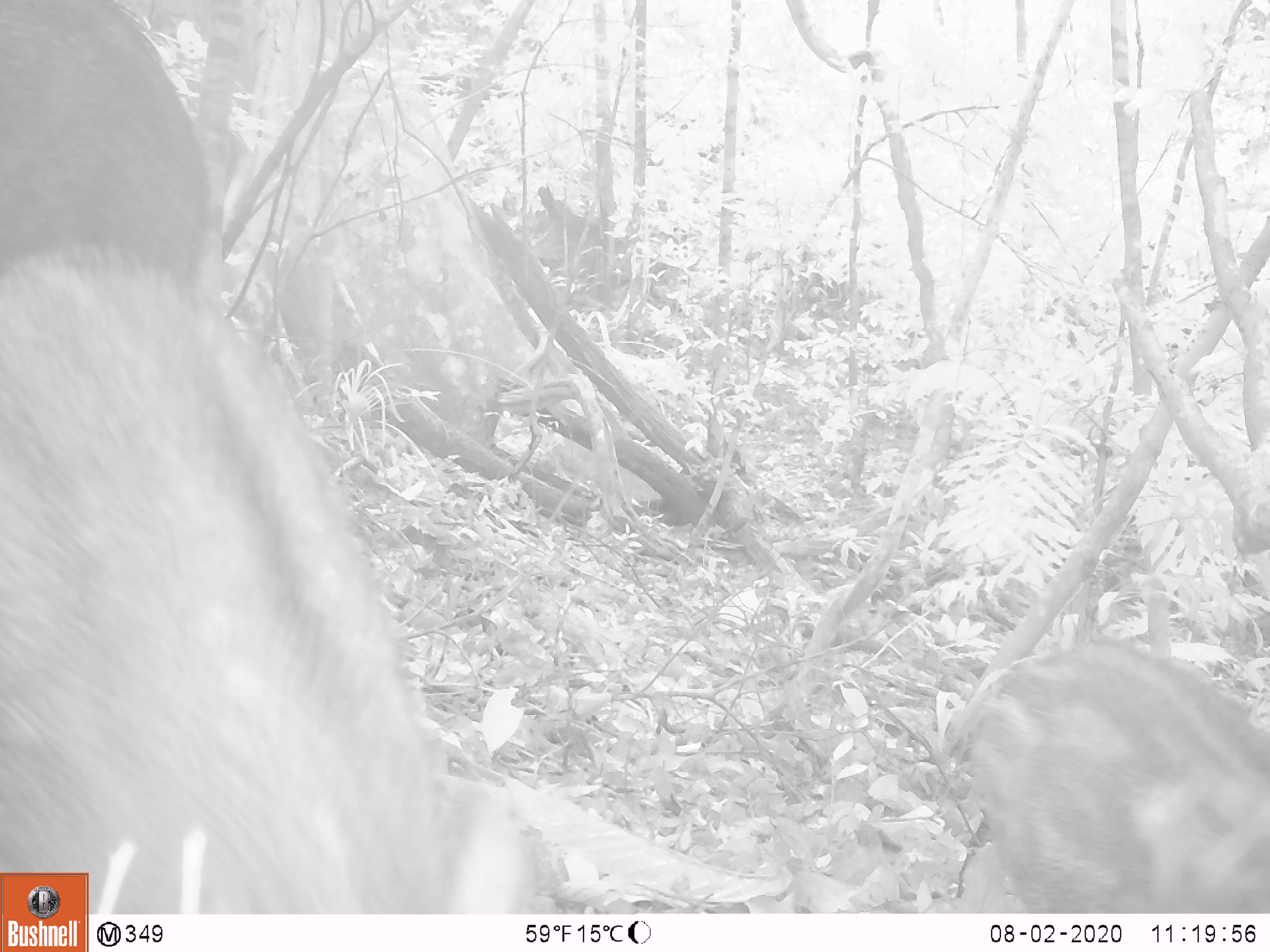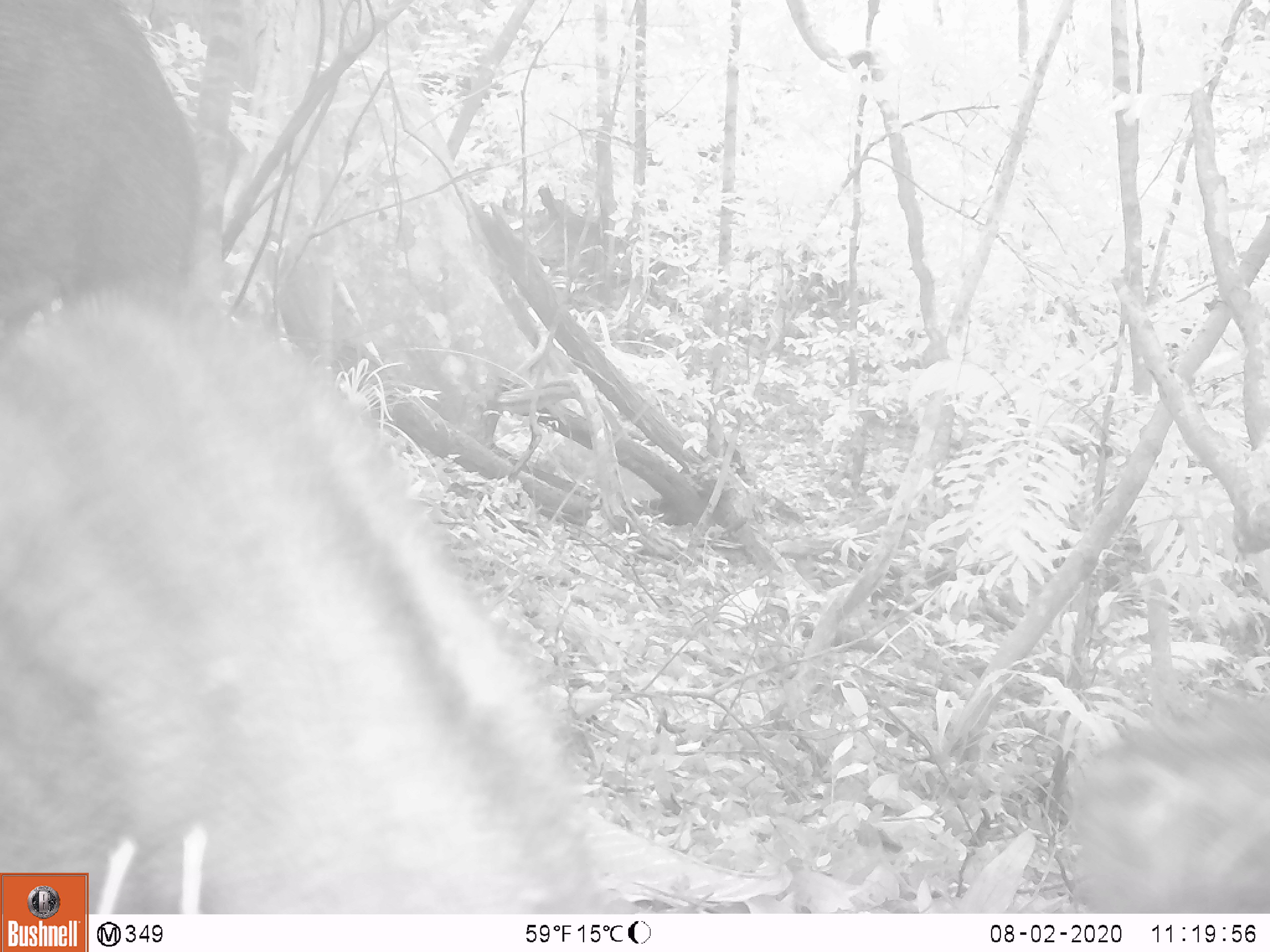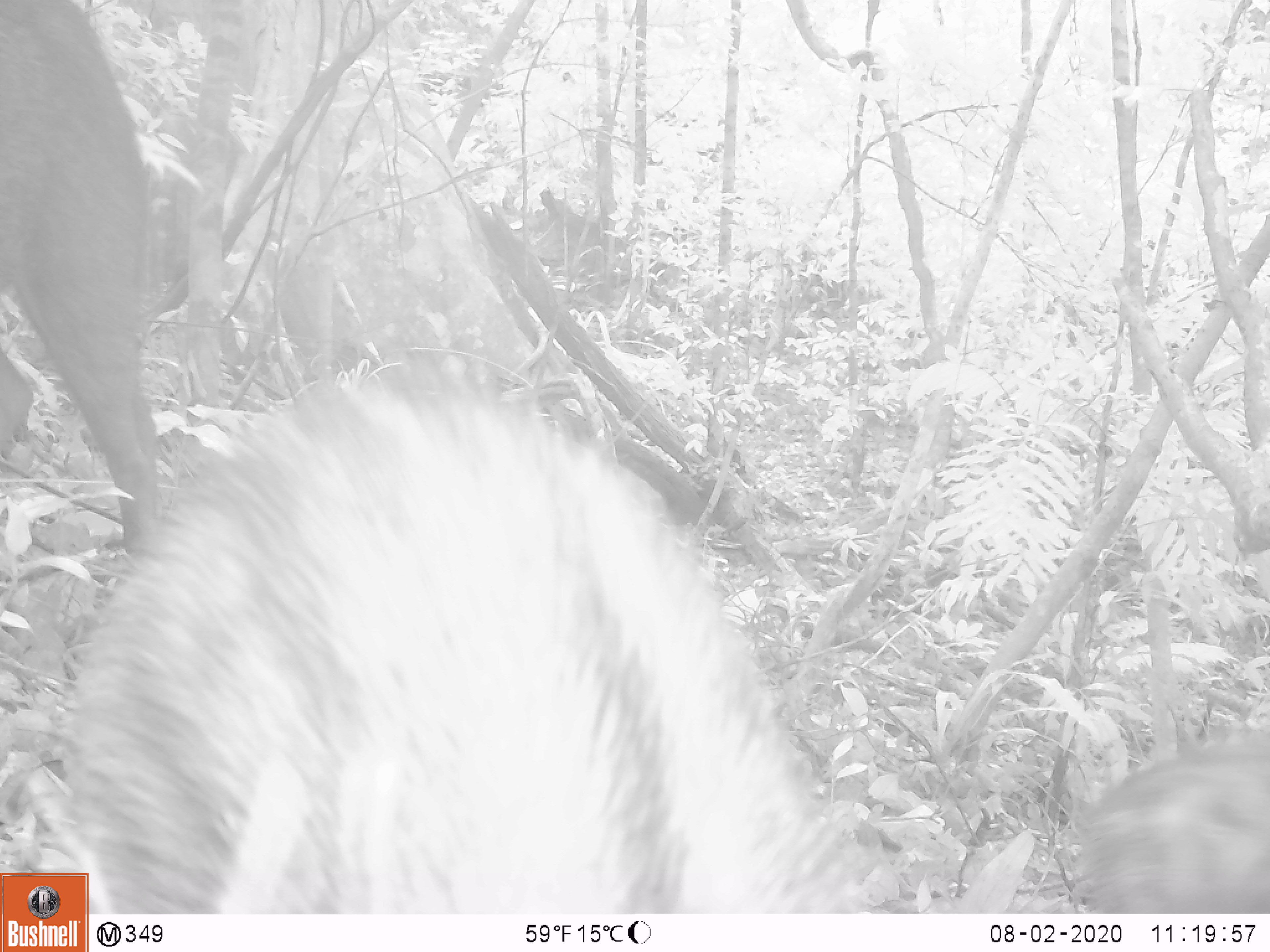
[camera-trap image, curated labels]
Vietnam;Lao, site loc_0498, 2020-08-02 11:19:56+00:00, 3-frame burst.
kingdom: Animalia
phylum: Chordata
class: Mammalia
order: Artiodactyla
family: Suidae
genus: Sus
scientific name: Sus scrofa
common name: eurasian wild pig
Eurasian wild pig (Sus scrofa). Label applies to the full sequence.